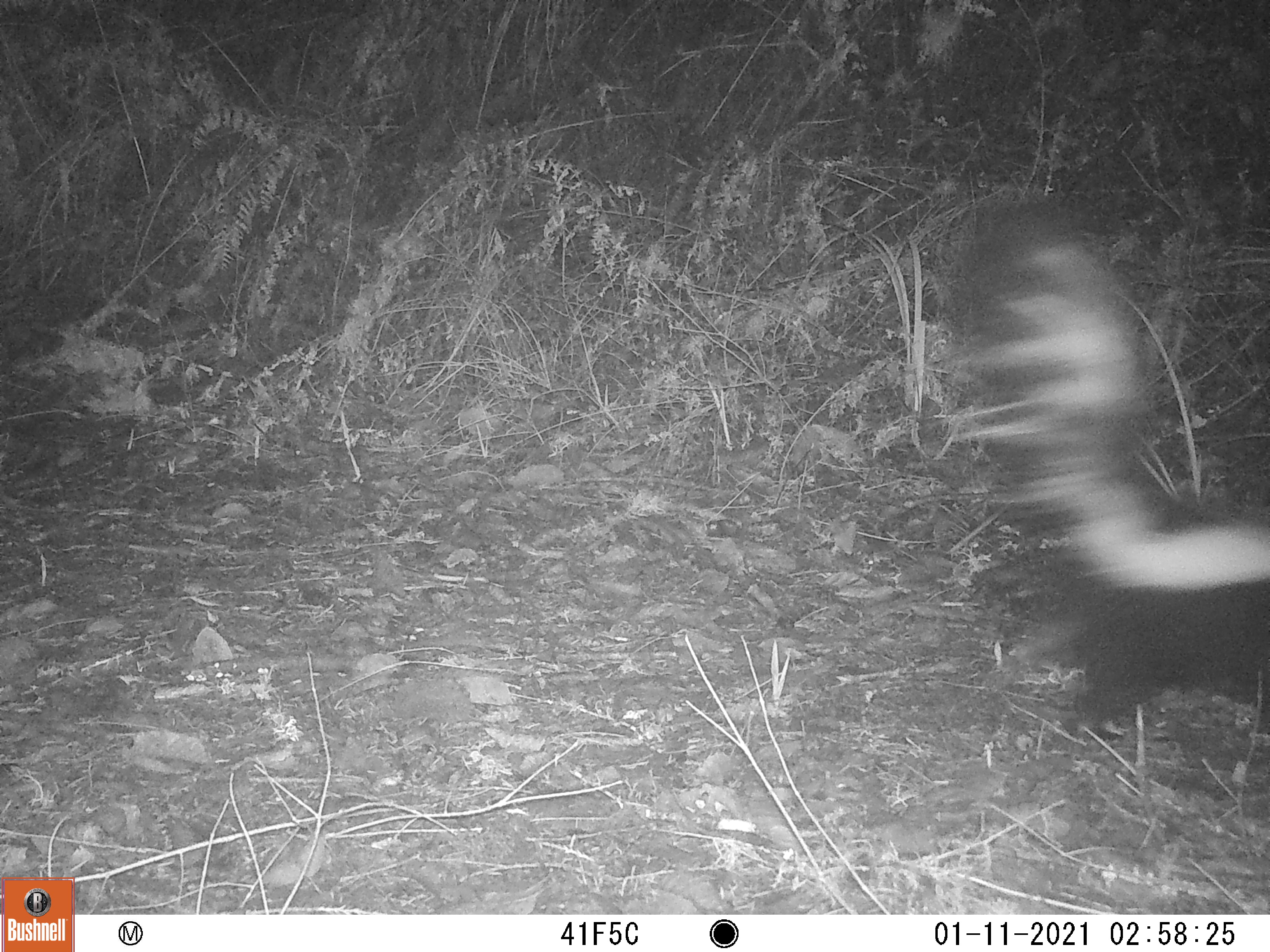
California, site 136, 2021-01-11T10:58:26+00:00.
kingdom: Animalia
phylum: Chordata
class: Mammalia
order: Carnivora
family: Mephitidae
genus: Mephitis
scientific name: Mephitis mephitis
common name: striped skunk